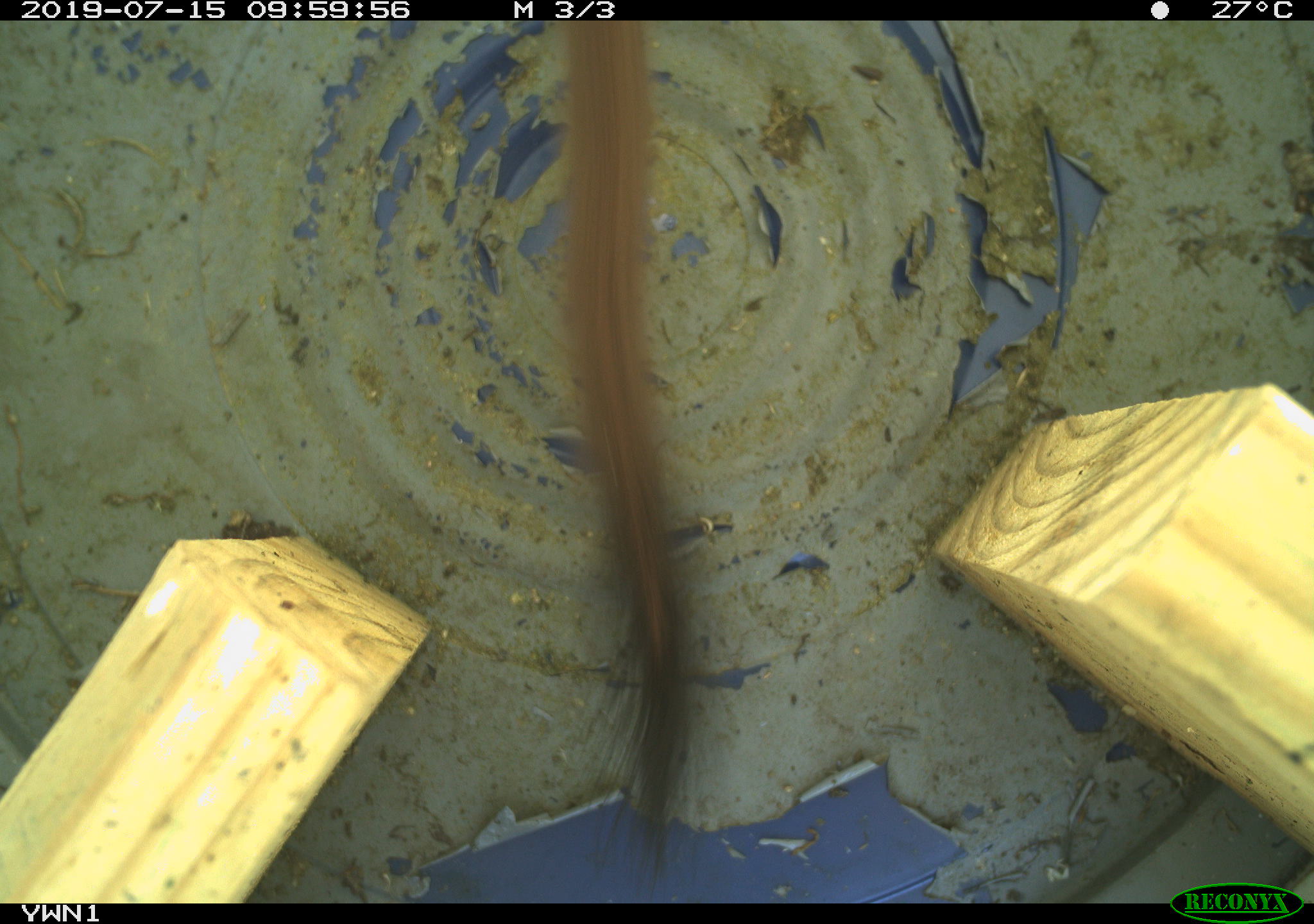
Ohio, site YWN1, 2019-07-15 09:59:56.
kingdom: Animalia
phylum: Chordata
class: Mammalia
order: Carnivora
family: Mustelidae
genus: Neogale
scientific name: Neogale frenata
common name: long-tailed weasel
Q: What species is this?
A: Long-tailed weasel (Neogale frenata).